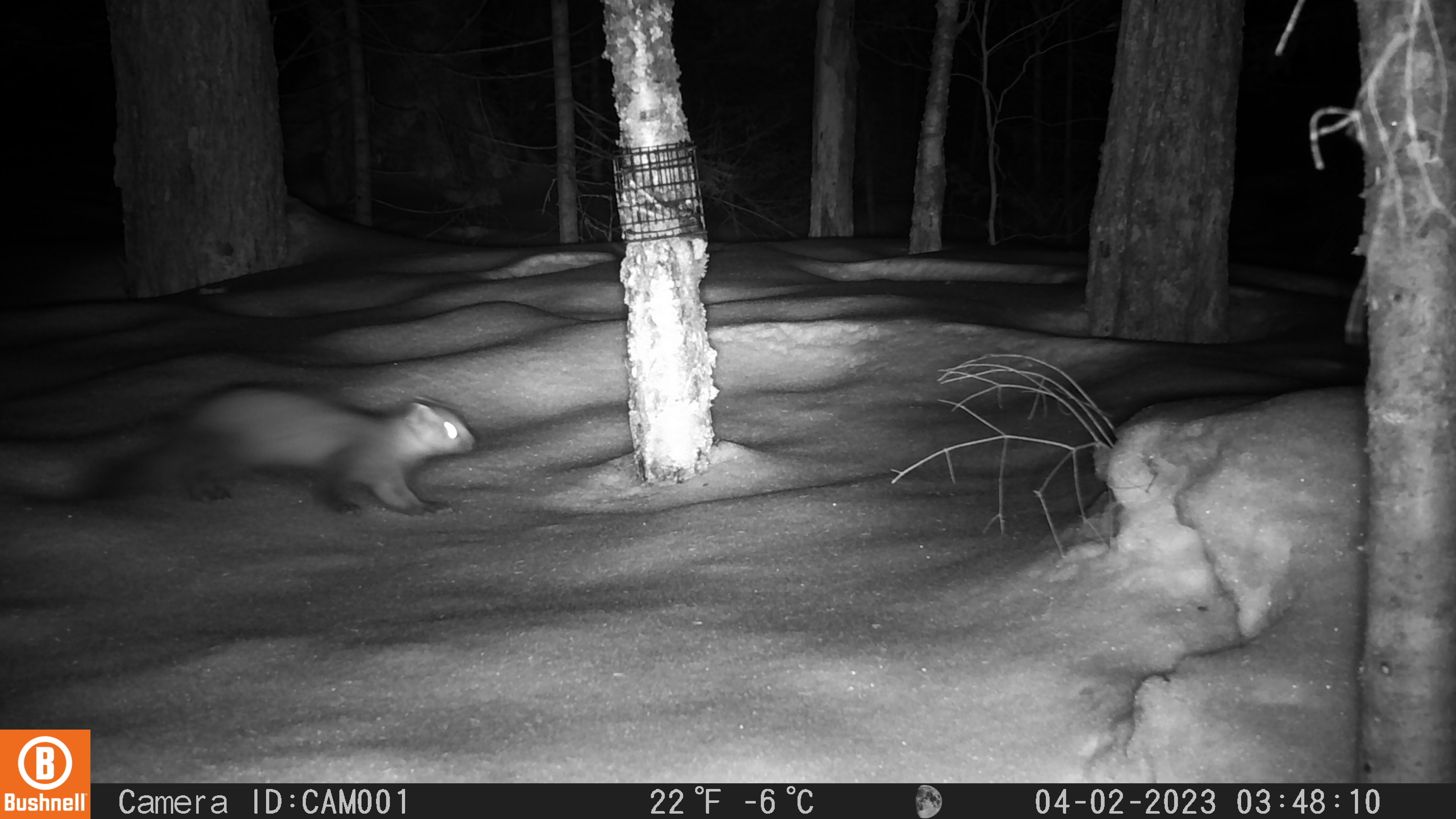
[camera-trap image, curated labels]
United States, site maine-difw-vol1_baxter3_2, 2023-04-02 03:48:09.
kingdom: Animalia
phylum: Chordata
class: Mammalia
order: Carnivora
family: Mustelidae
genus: Martes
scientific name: Martes americana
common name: american marten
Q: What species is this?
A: American marten (Martes americana).